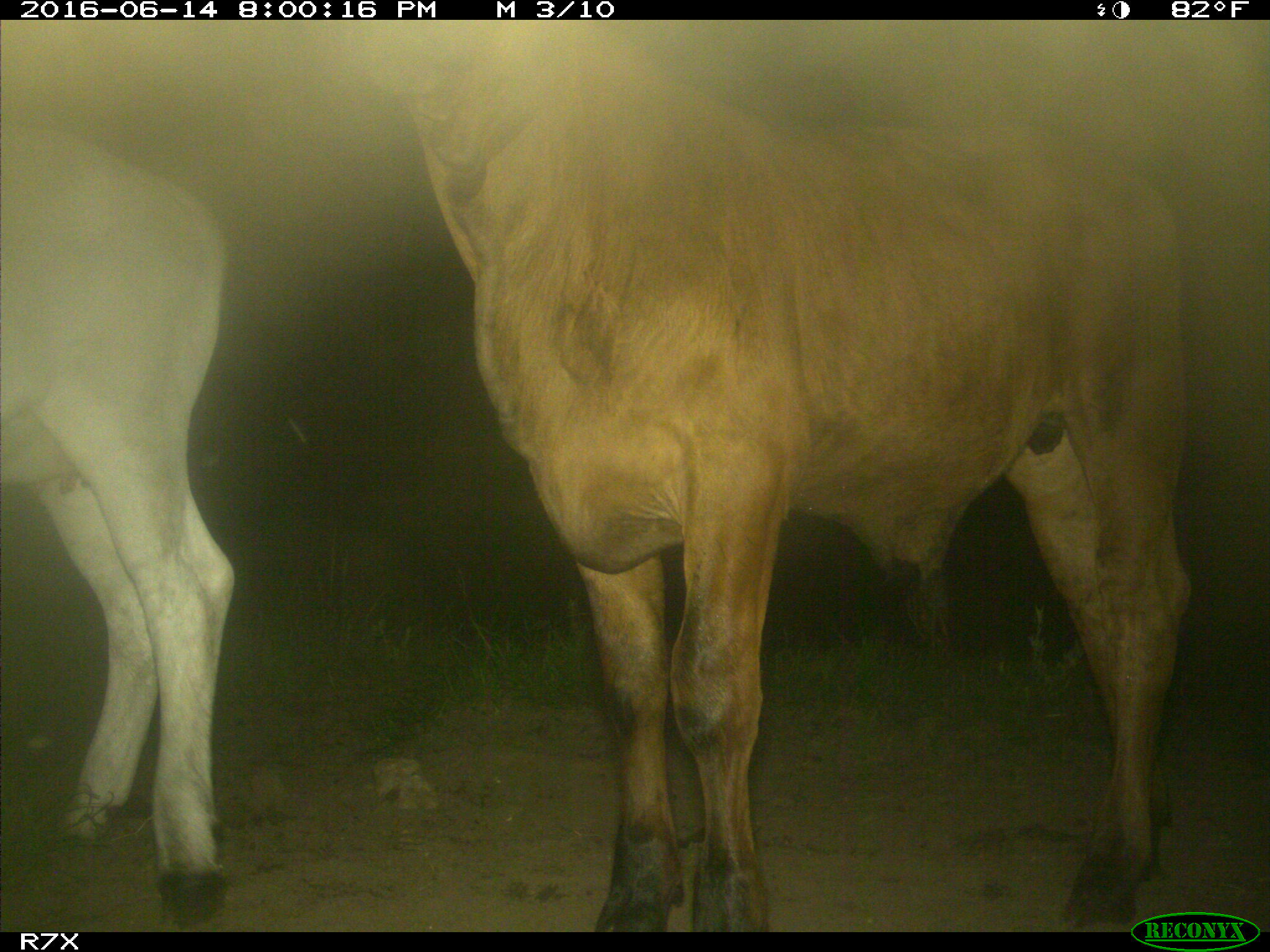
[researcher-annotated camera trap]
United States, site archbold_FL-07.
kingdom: Animalia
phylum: Chordata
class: Mammalia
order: Artiodactyla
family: Bovidae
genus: Bos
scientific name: Bos taurus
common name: domestic cow